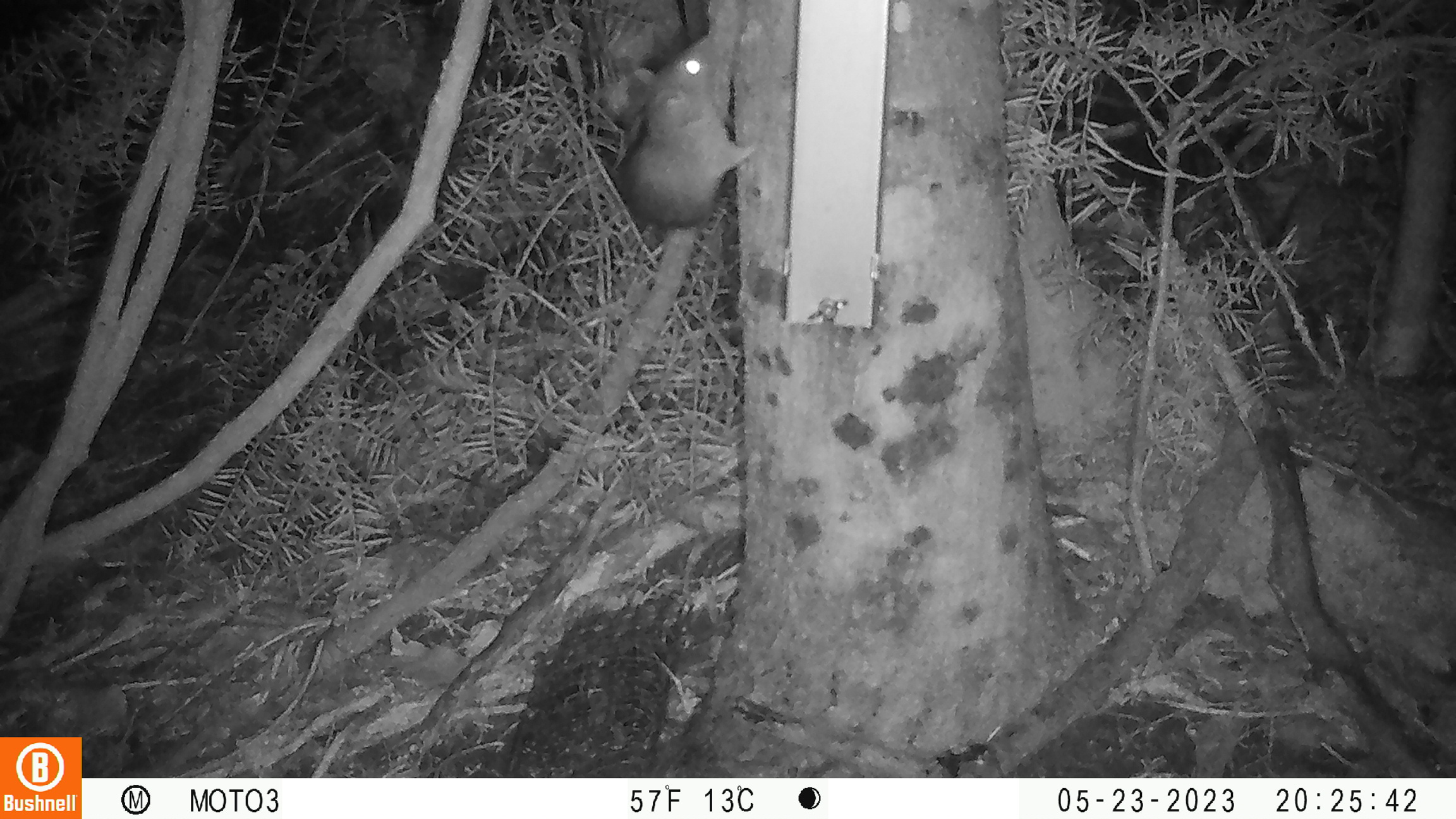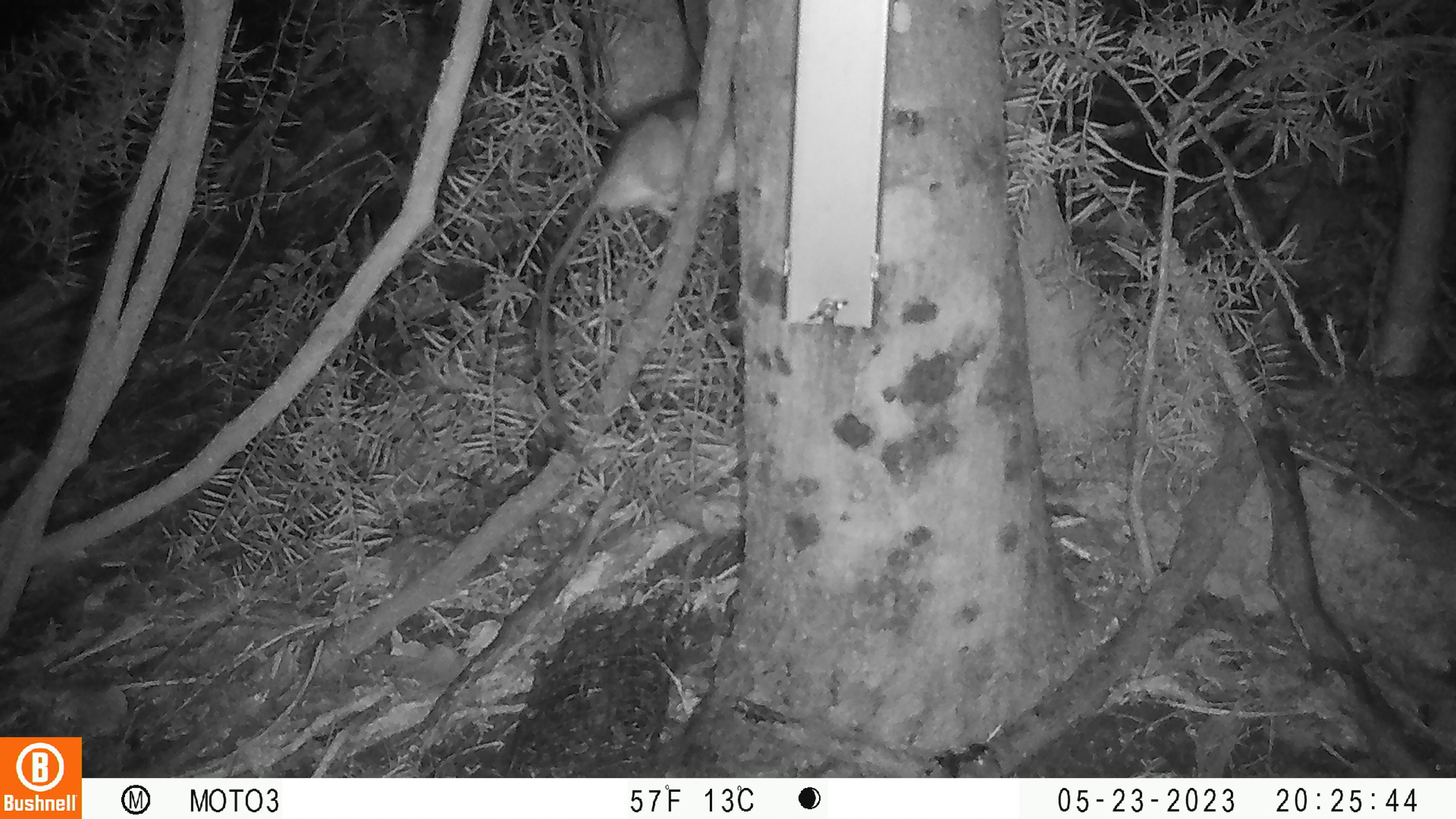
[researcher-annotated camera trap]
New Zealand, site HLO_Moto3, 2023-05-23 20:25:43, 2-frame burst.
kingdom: Animalia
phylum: Chordata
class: Mammalia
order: Rodentia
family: Muridae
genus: Rattus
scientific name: Rattus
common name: rat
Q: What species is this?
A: Rat (Rattus).